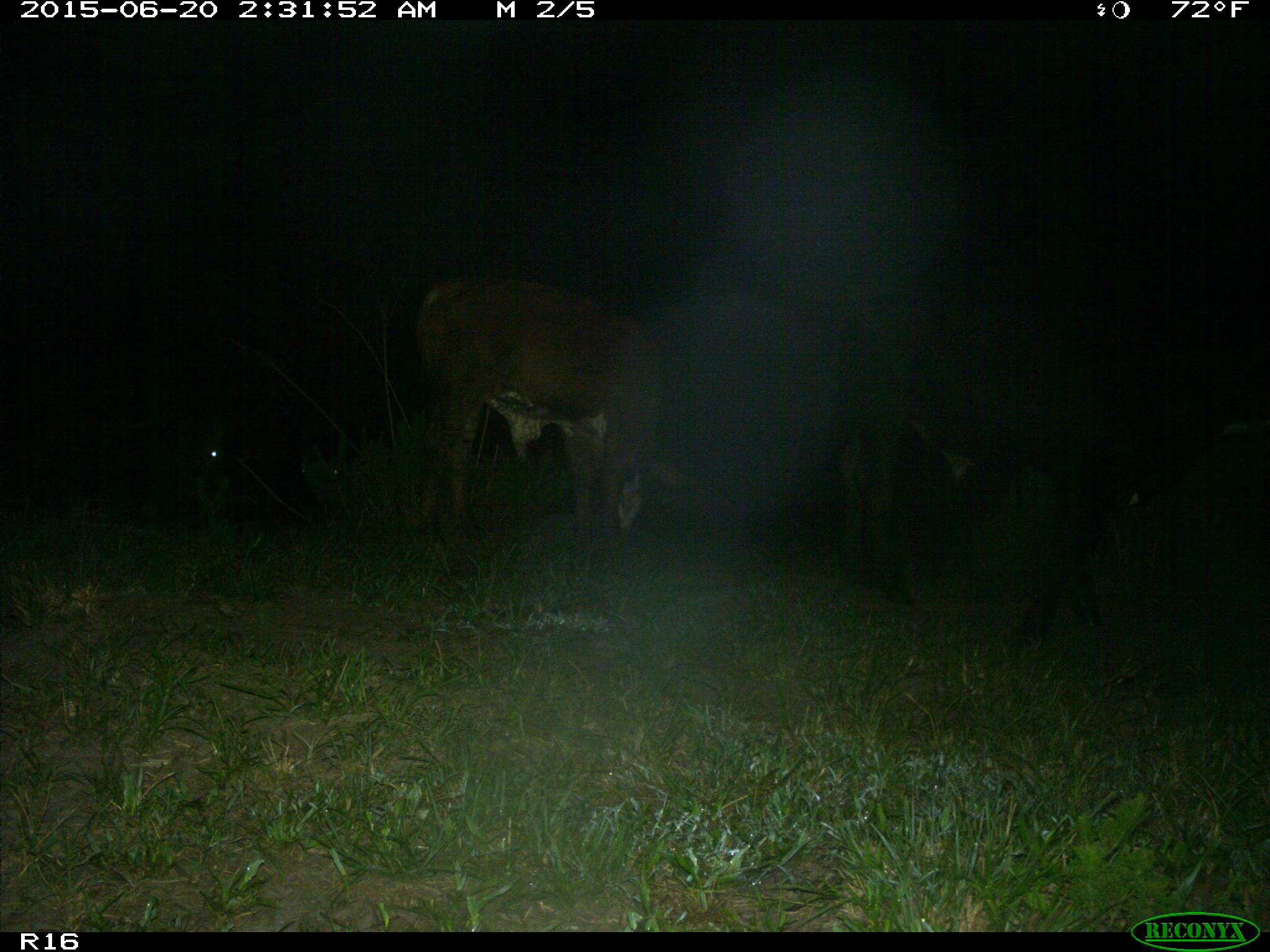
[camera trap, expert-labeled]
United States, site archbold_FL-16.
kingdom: Animalia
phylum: Chordata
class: Mammalia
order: Artiodactyla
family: Bovidae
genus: Bos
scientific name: Bos taurus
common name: domestic cow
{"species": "Bos taurus (domestic cow)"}